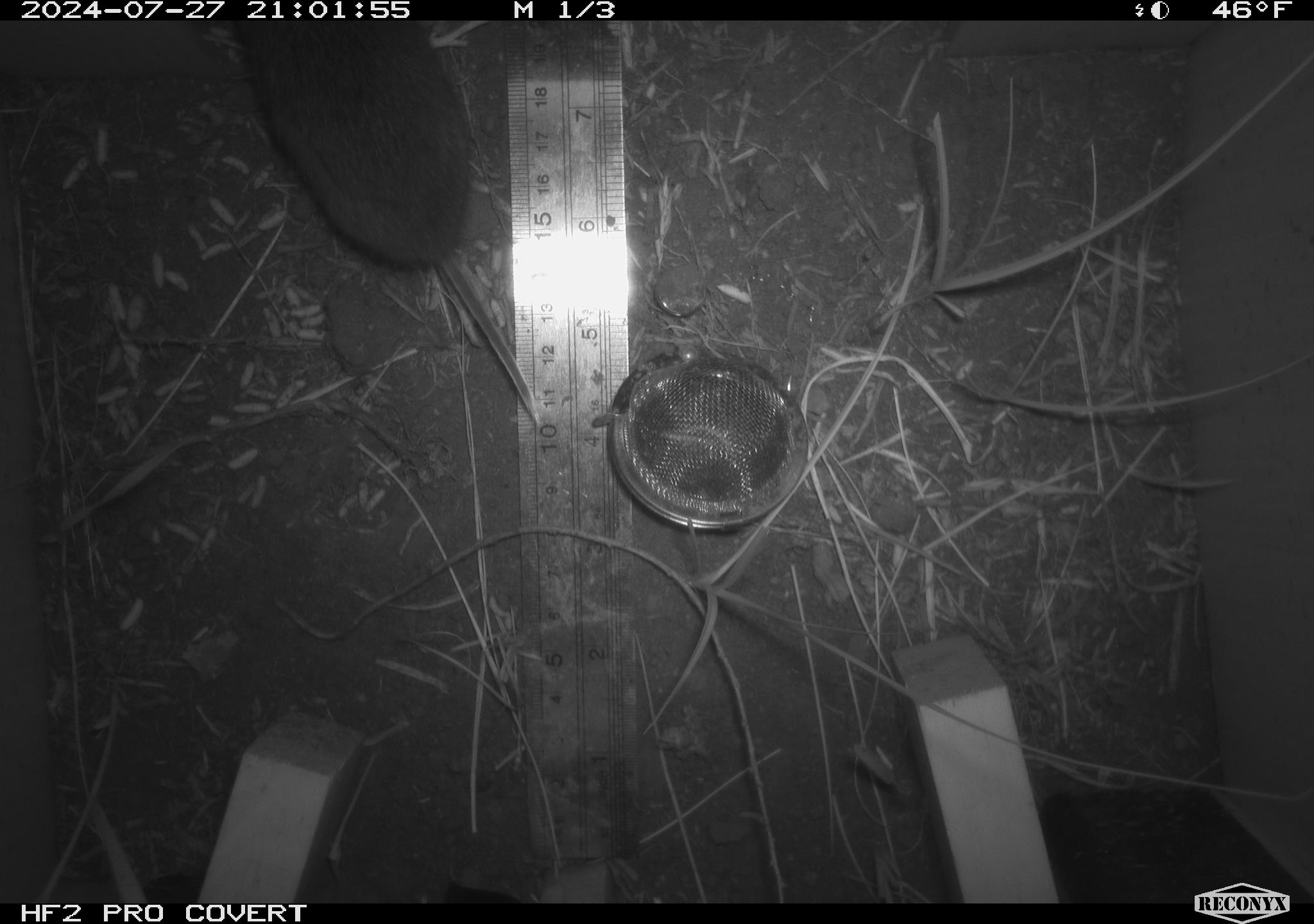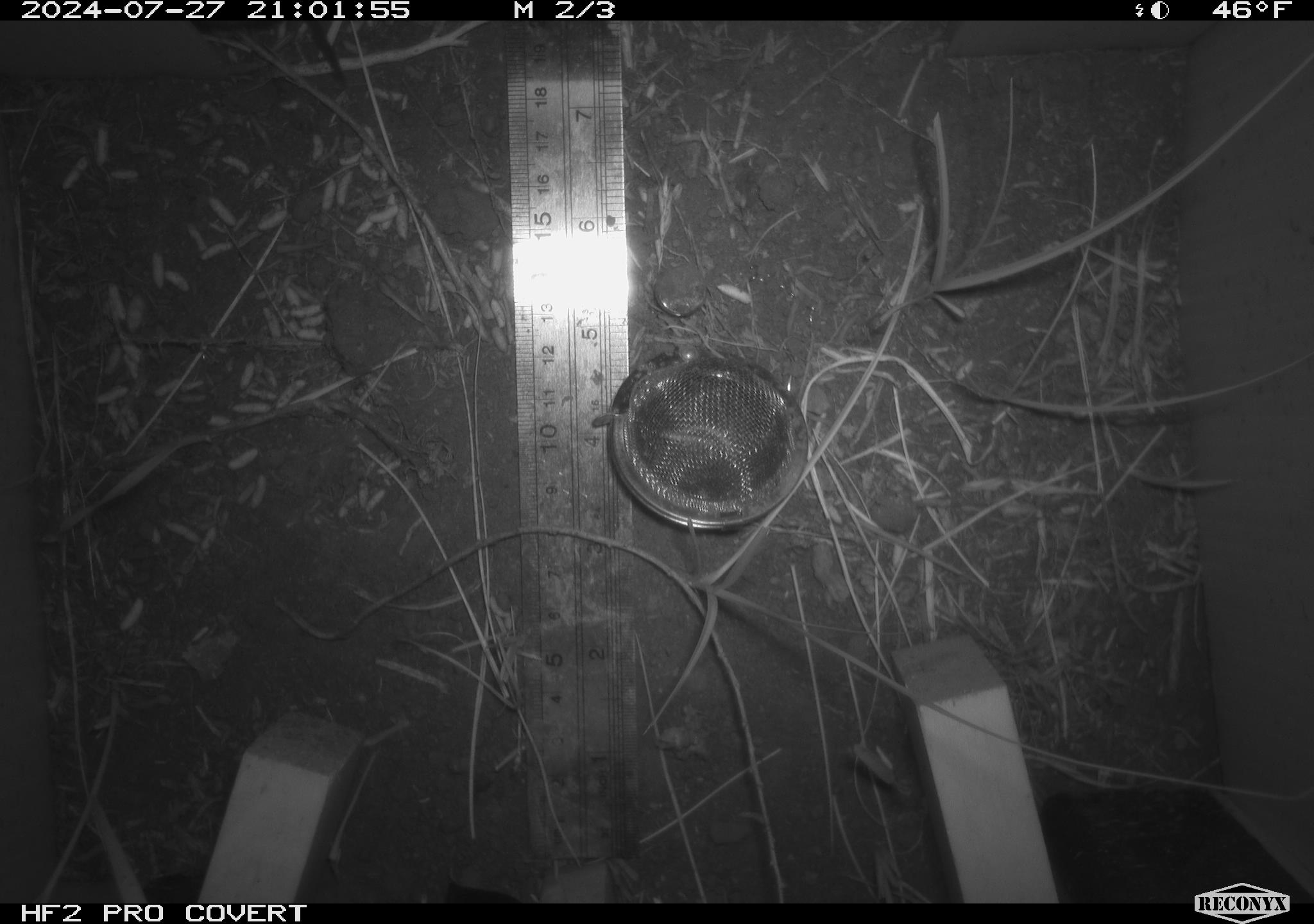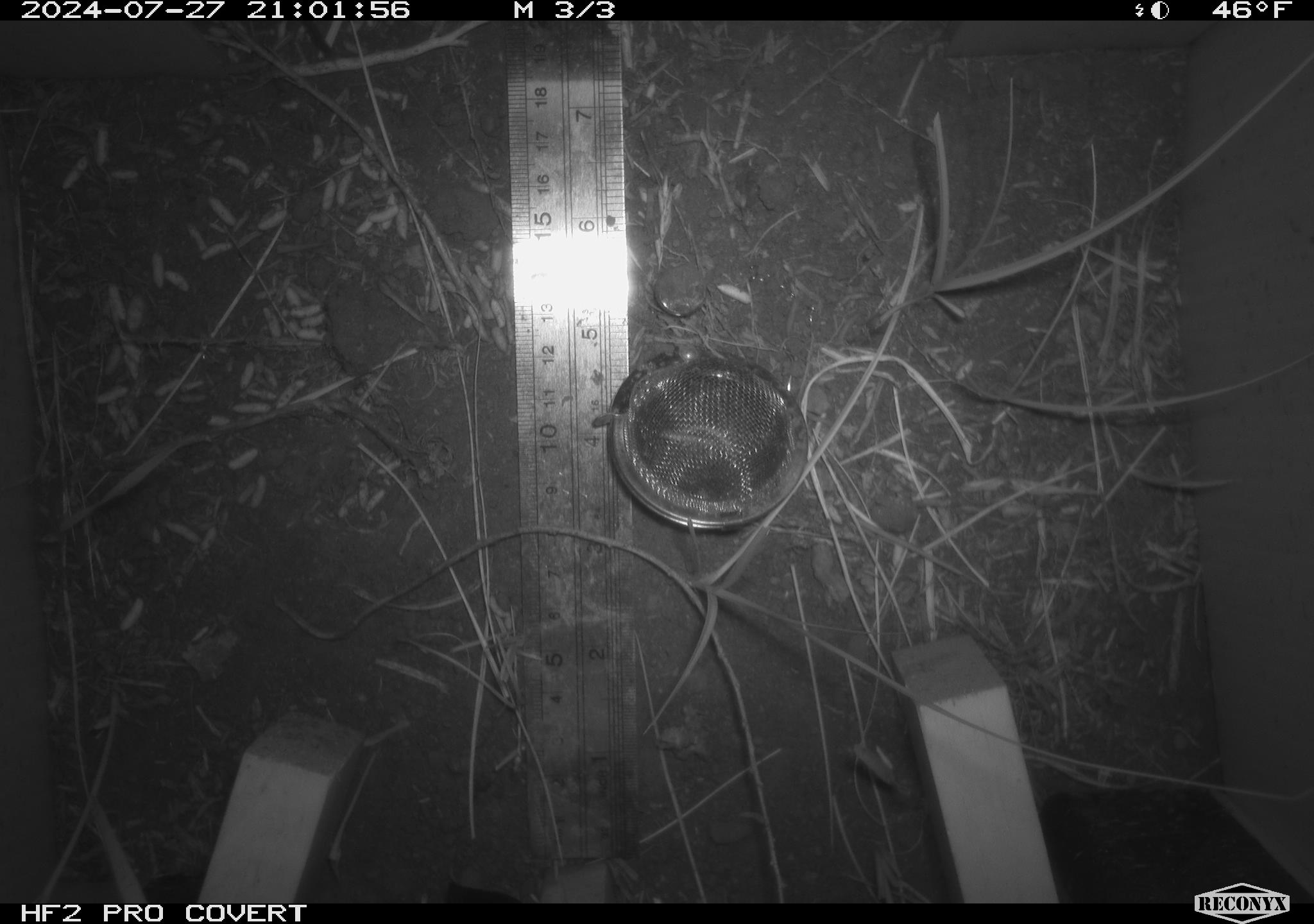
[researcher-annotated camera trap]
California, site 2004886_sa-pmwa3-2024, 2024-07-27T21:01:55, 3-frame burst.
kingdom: Animalia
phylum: Chordata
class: Mammalia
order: Rodentia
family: Cricetidae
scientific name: Arvicolinae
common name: voles, lemmings, and muskrats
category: arvicolinae subfamily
Arvicolinae subfamily (voles, lemmings, and muskrats) (Arvicolinae).